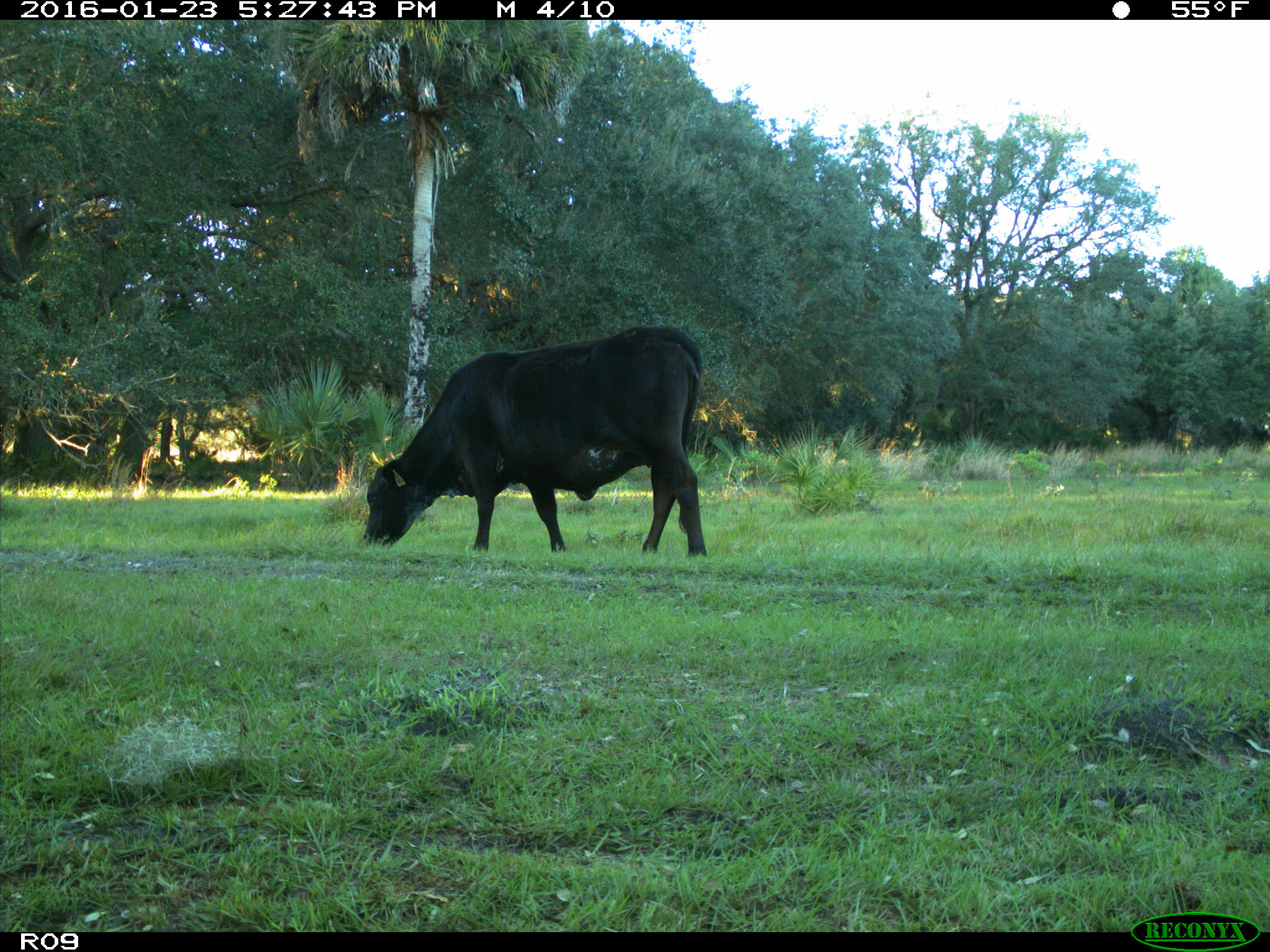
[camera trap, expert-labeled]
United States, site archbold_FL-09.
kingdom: Animalia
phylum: Chordata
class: Mammalia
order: Artiodactyla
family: Bovidae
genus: Bos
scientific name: Bos taurus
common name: domestic cow